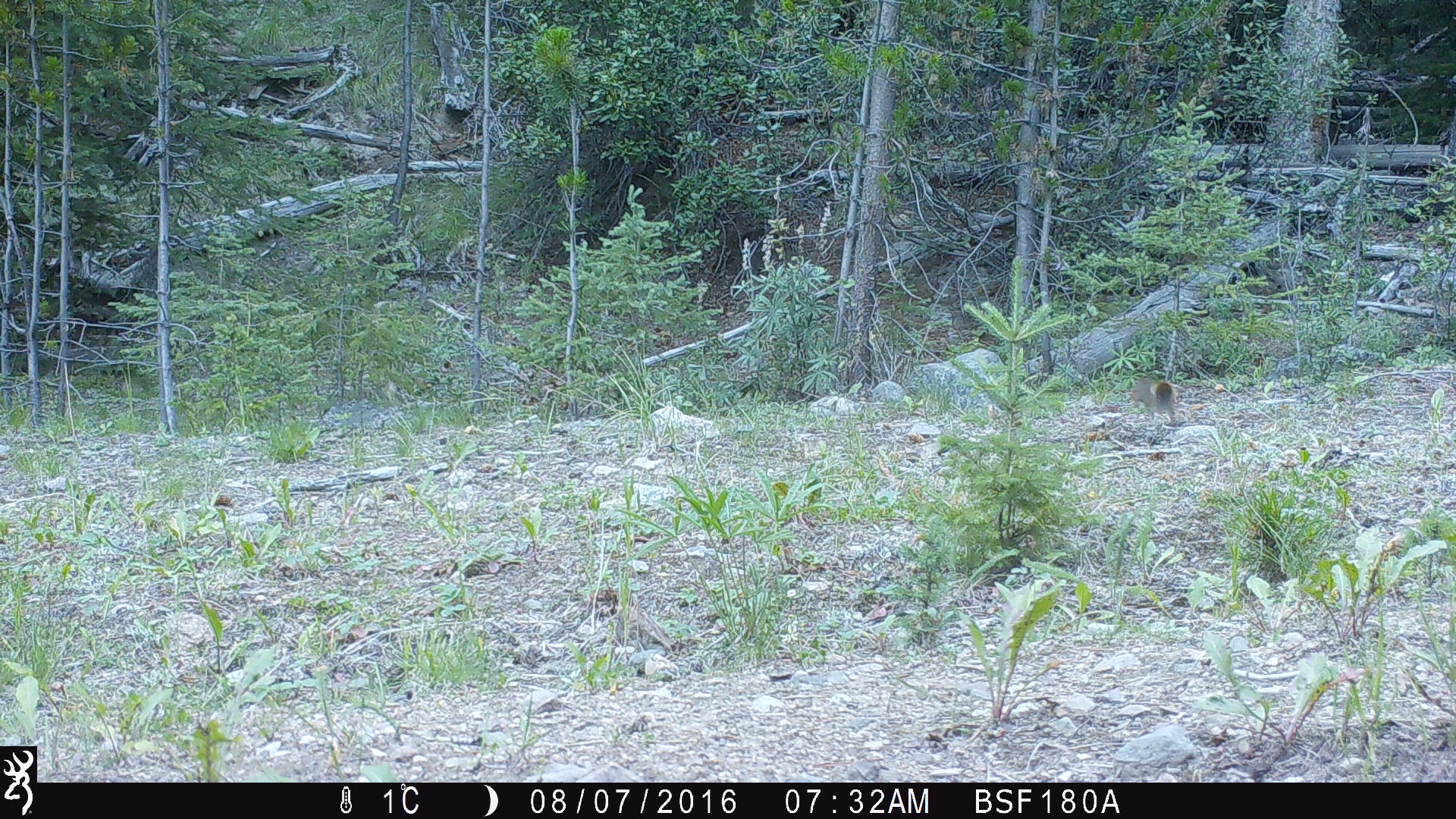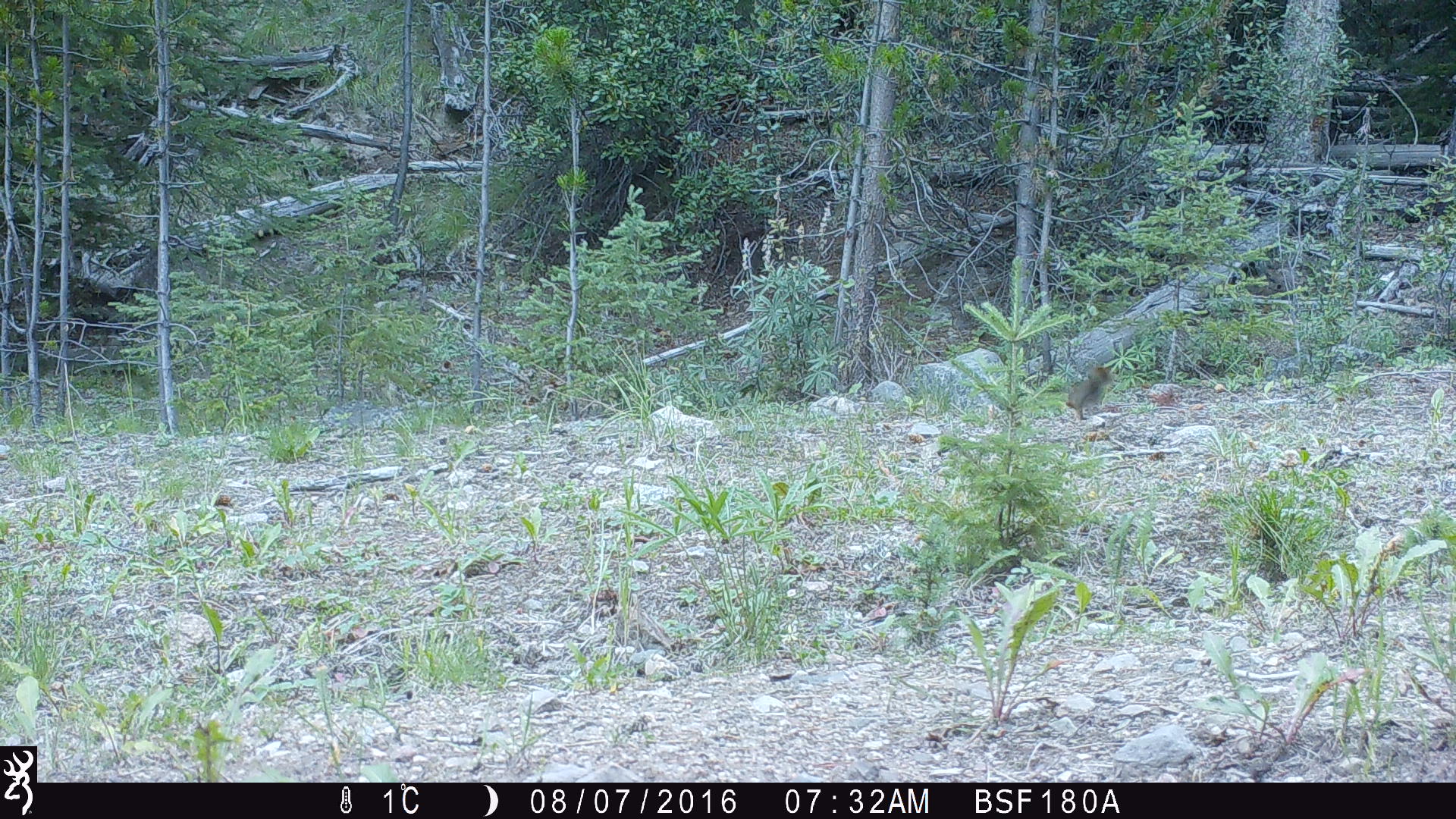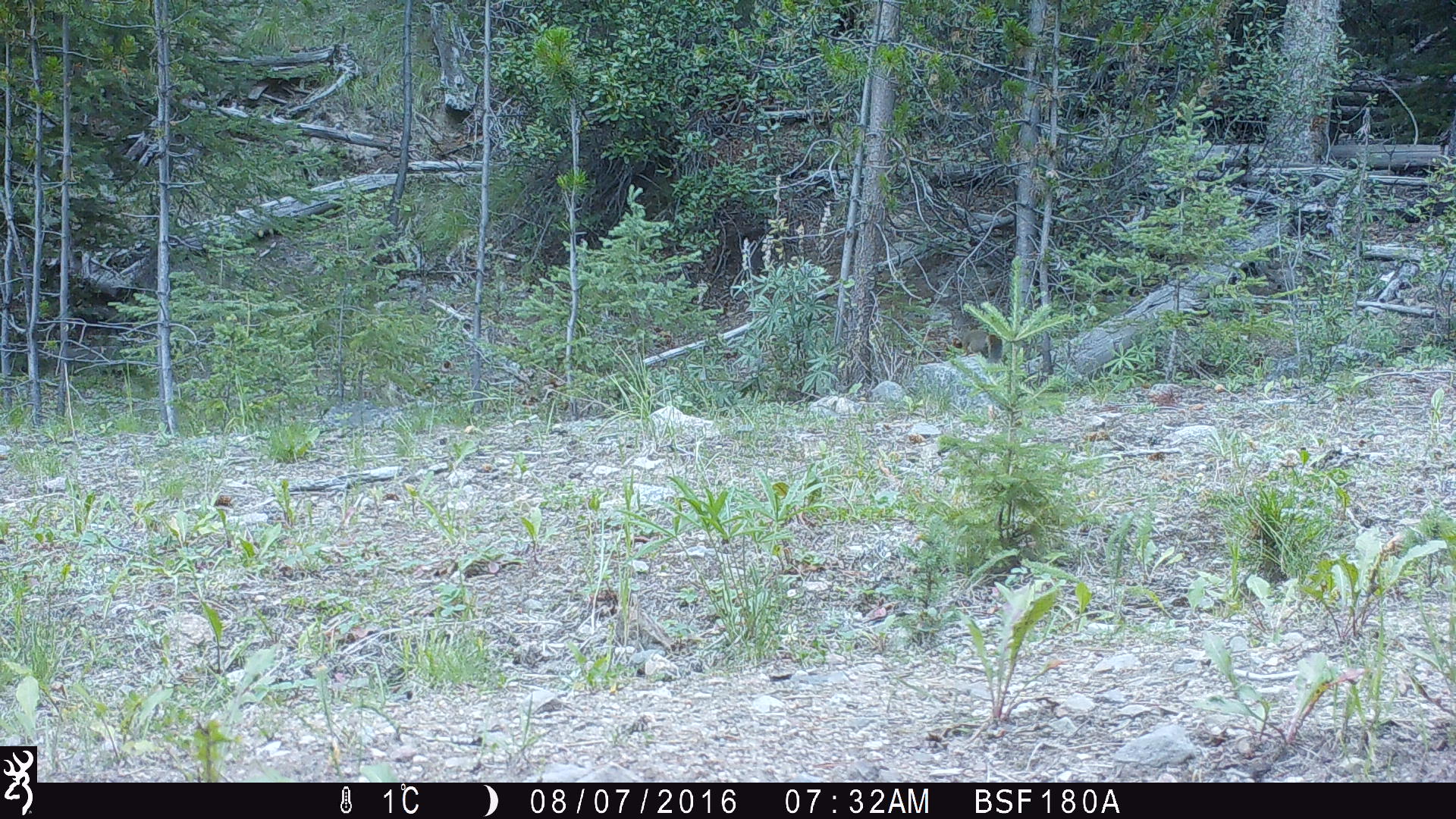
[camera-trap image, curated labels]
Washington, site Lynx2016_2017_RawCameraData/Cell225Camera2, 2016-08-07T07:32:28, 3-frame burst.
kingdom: Animalia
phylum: Chordata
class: Mammalia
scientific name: Mammalia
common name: small mammal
Small mammal (Mammalia). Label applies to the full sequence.